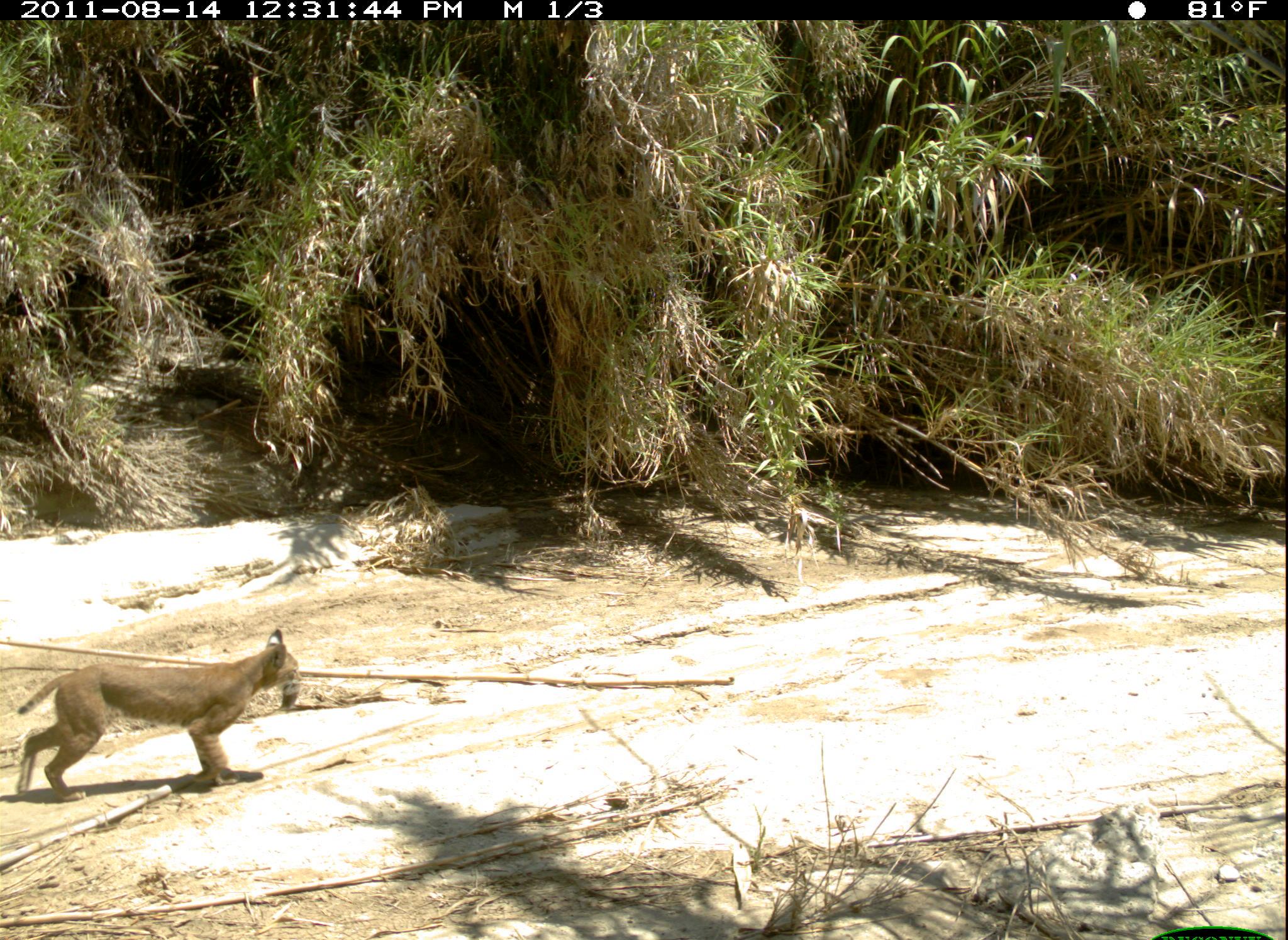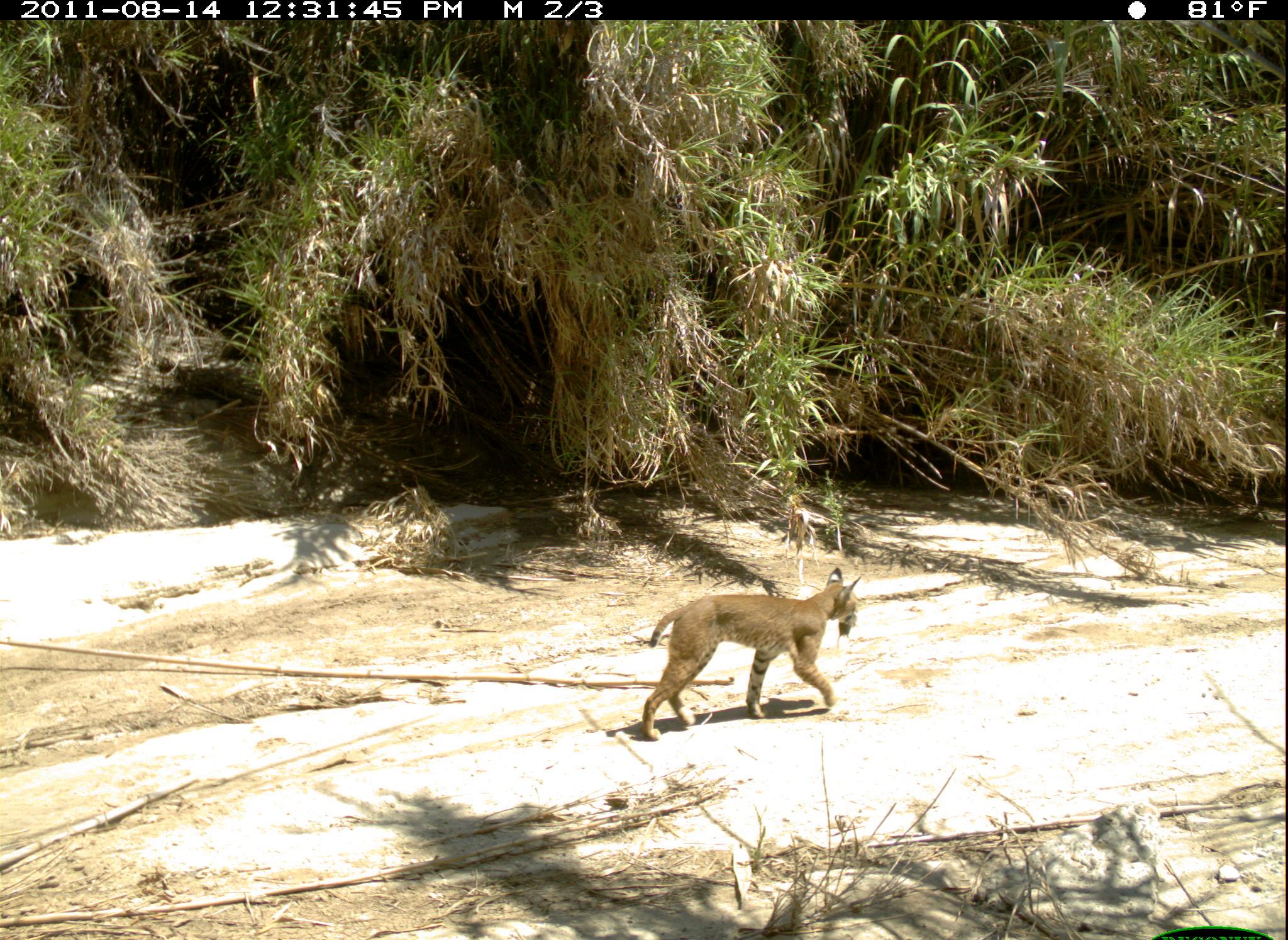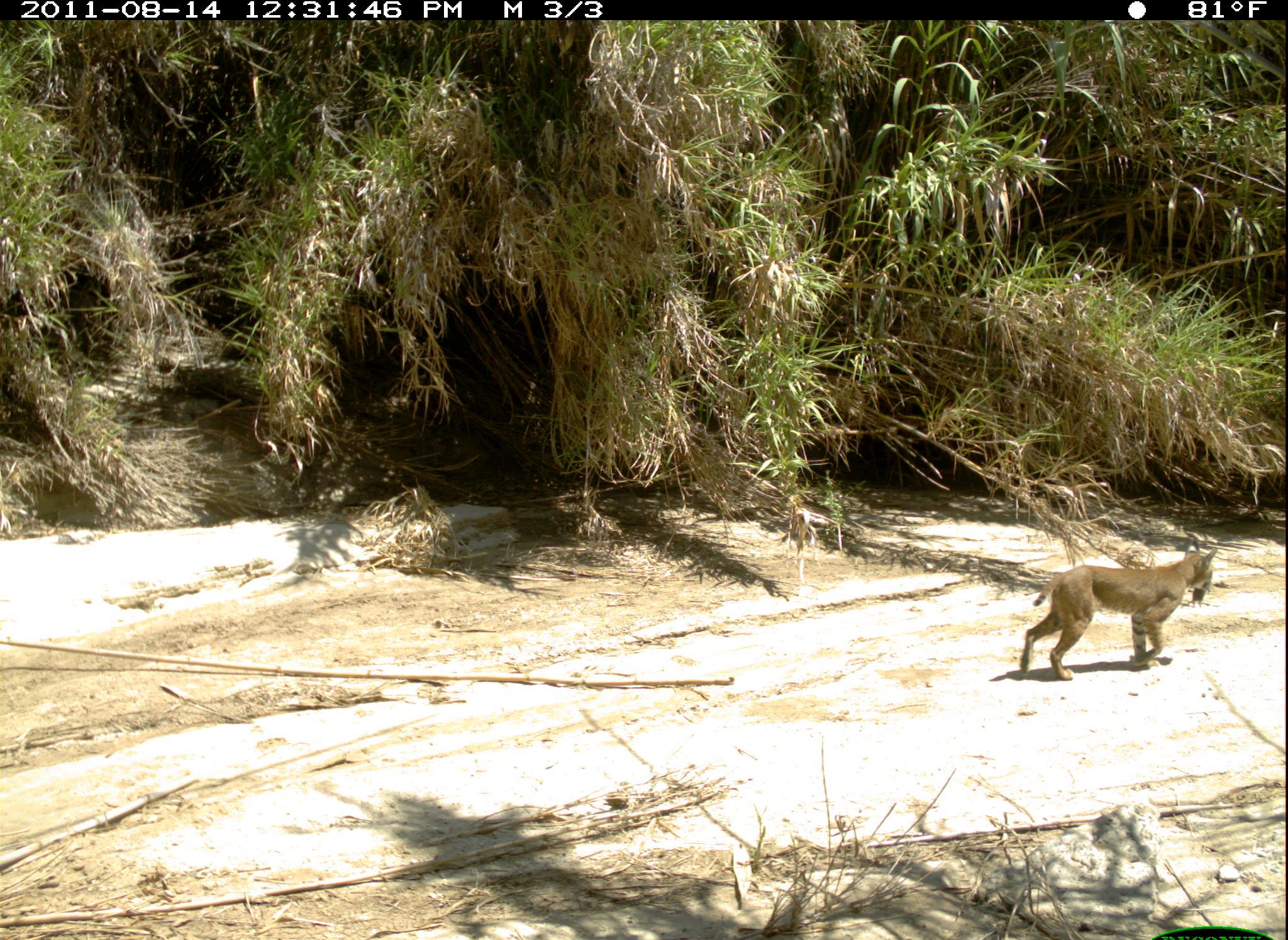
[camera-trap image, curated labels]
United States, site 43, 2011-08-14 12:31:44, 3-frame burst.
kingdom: Animalia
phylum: Chordata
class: Mammalia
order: Carnivora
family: Felidae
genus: Lynx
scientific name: Lynx rufus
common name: bobcat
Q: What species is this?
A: Bobcat (Lynx rufus).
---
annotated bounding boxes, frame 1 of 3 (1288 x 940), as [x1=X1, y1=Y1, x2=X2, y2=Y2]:
bobcat: [x1=11, y1=623, x2=309, y2=820]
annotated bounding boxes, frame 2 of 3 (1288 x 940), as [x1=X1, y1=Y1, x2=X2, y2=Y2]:
bobcat: [x1=630, y1=564, x2=869, y2=746]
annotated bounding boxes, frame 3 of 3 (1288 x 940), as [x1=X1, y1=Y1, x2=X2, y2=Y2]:
bobcat: [x1=1006, y1=543, x2=1224, y2=691]